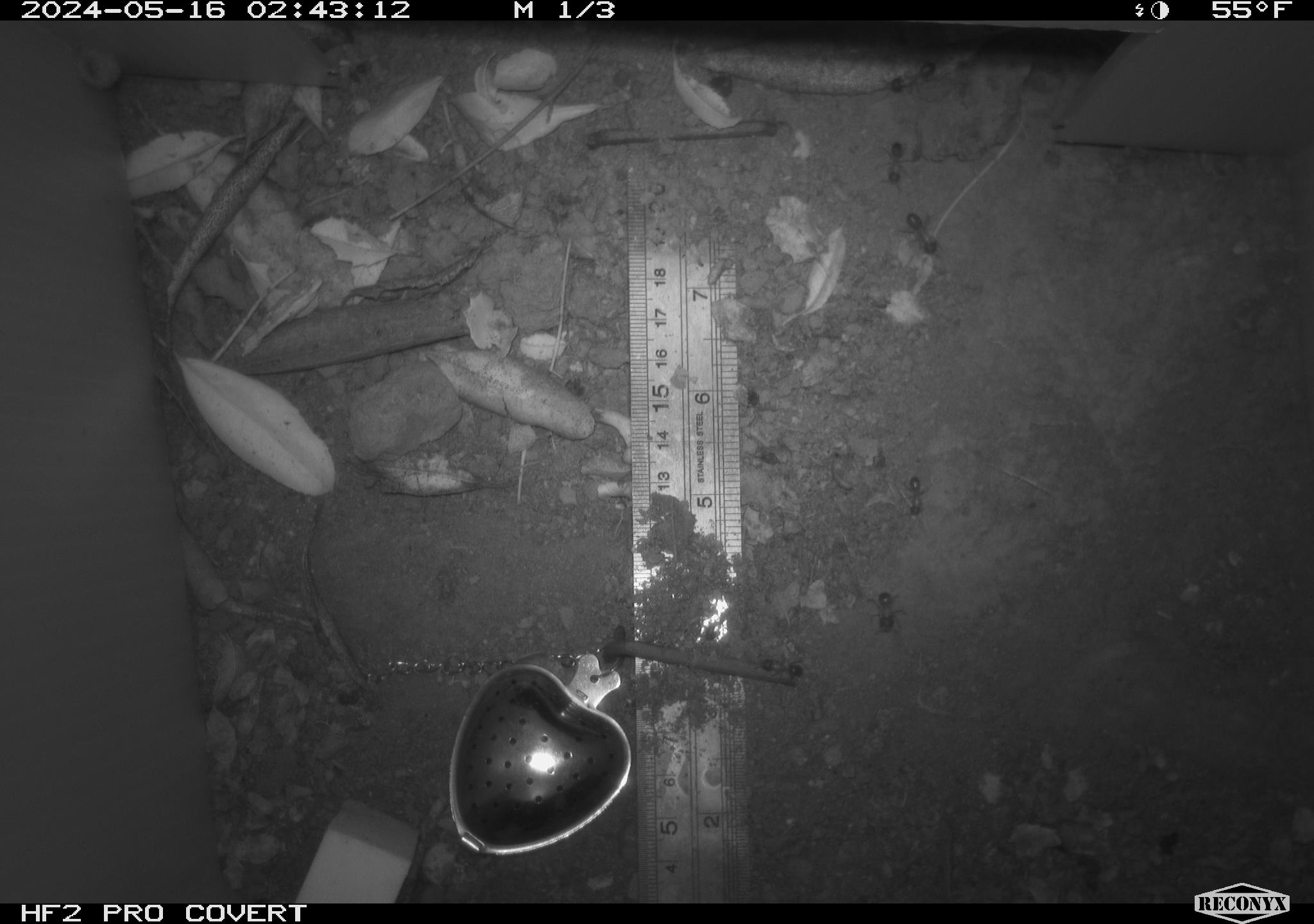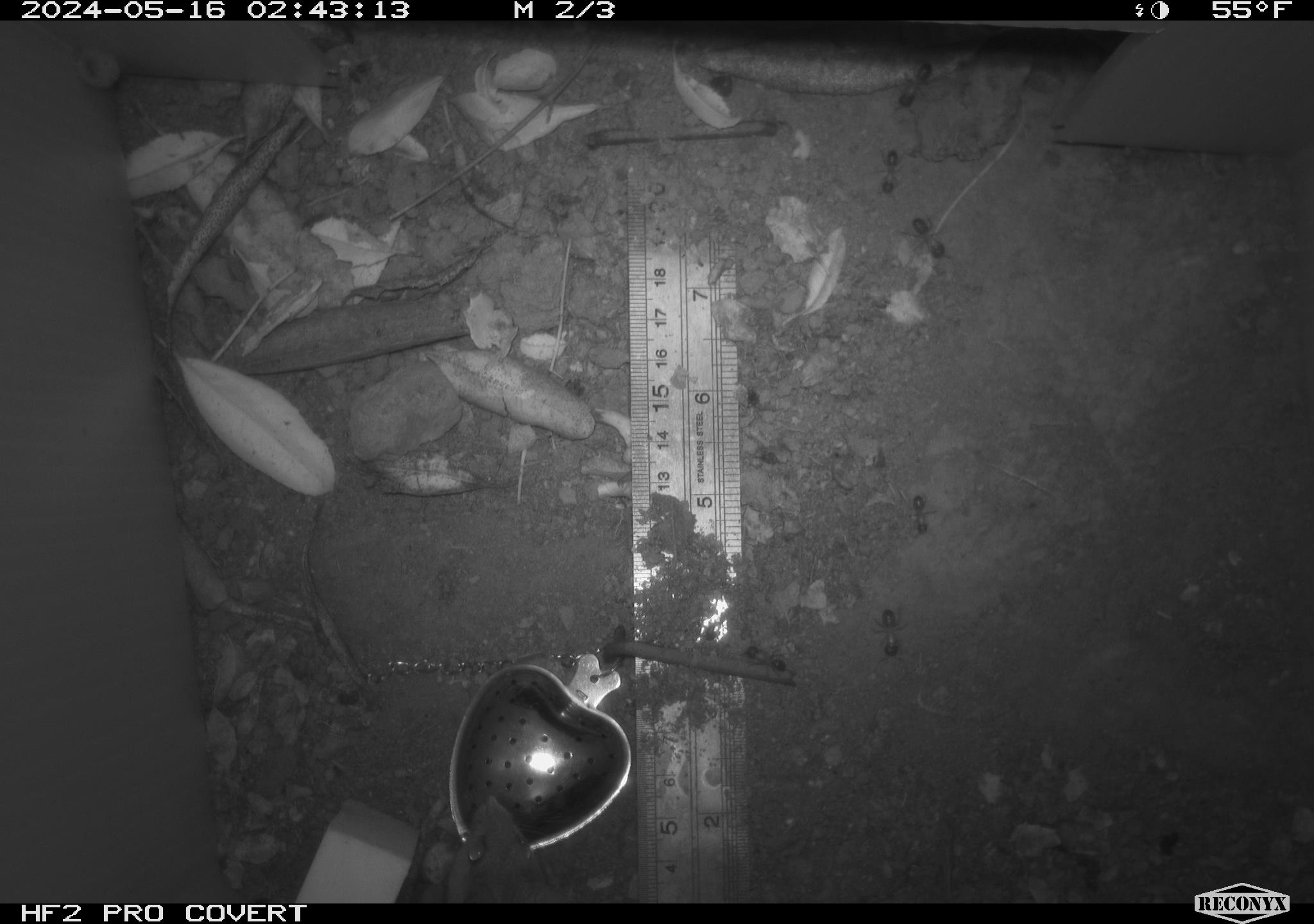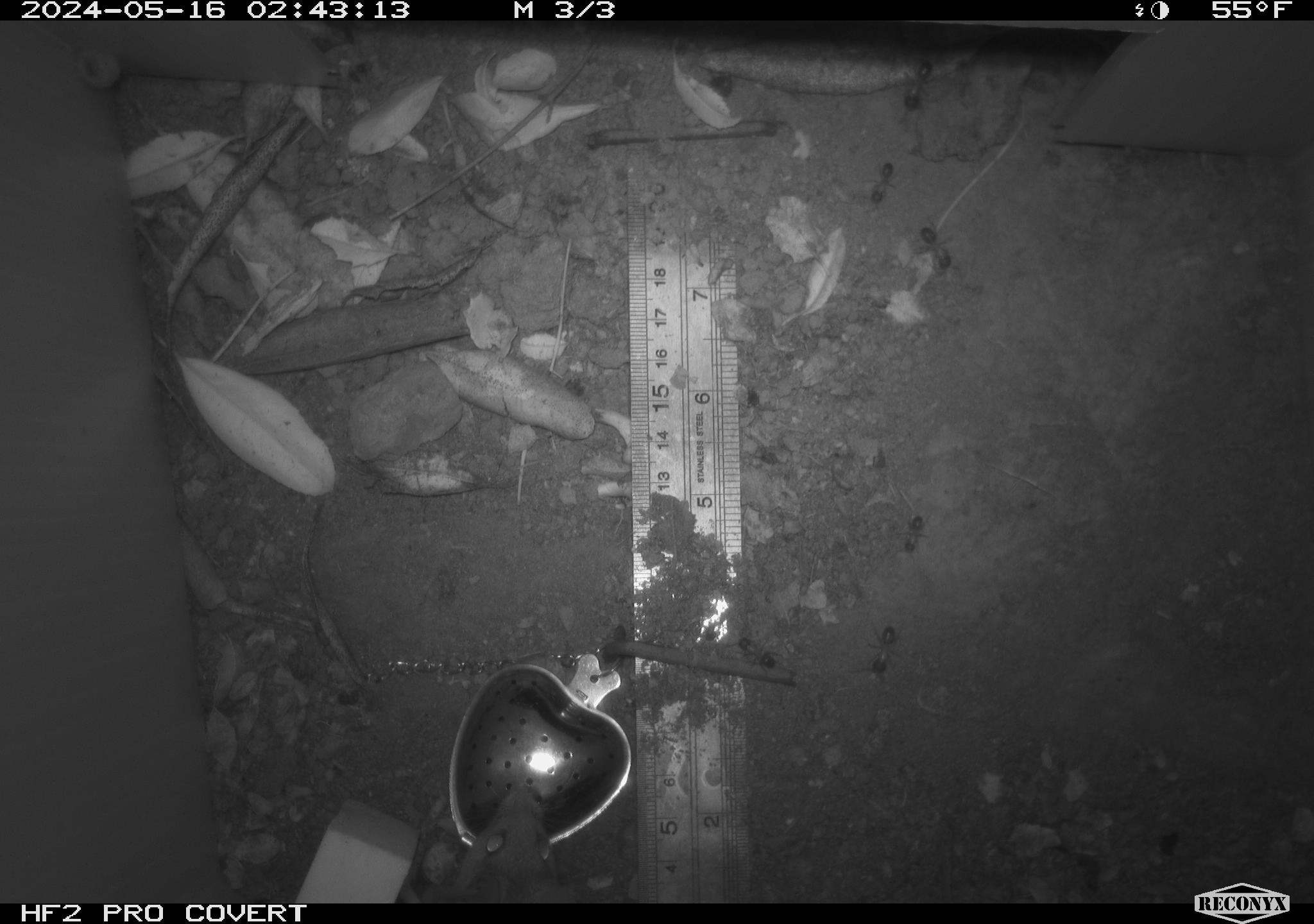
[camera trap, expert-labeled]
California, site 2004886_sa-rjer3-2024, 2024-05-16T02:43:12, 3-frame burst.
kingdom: Animalia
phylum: Chordata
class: Mammalia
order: Rodentia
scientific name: Rodentia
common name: mouse species